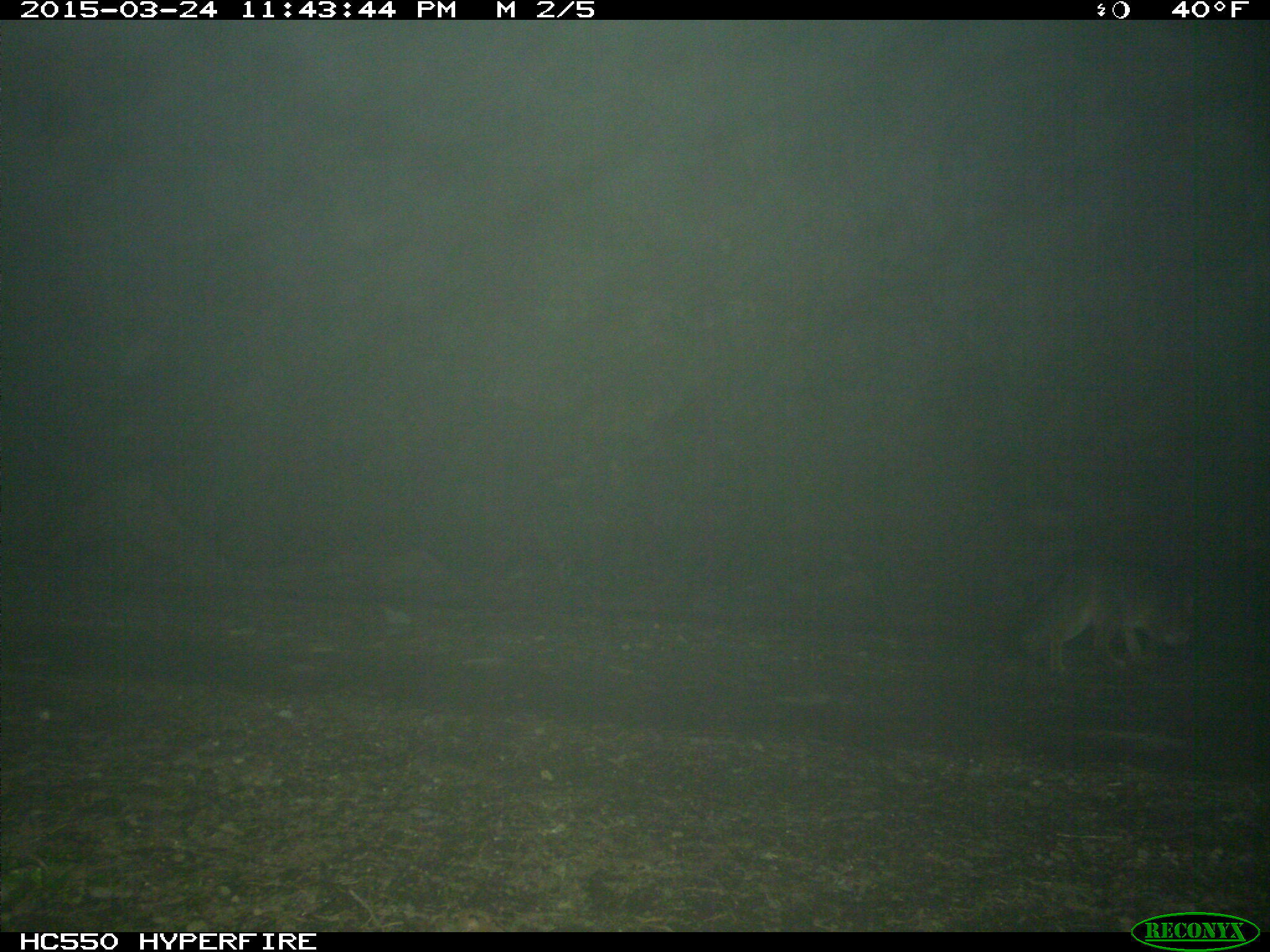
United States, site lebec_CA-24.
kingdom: Animalia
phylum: Chordata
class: Mammalia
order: Carnivora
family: Canidae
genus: Urocyon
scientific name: Urocyon cinereoargenteus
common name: gray fox